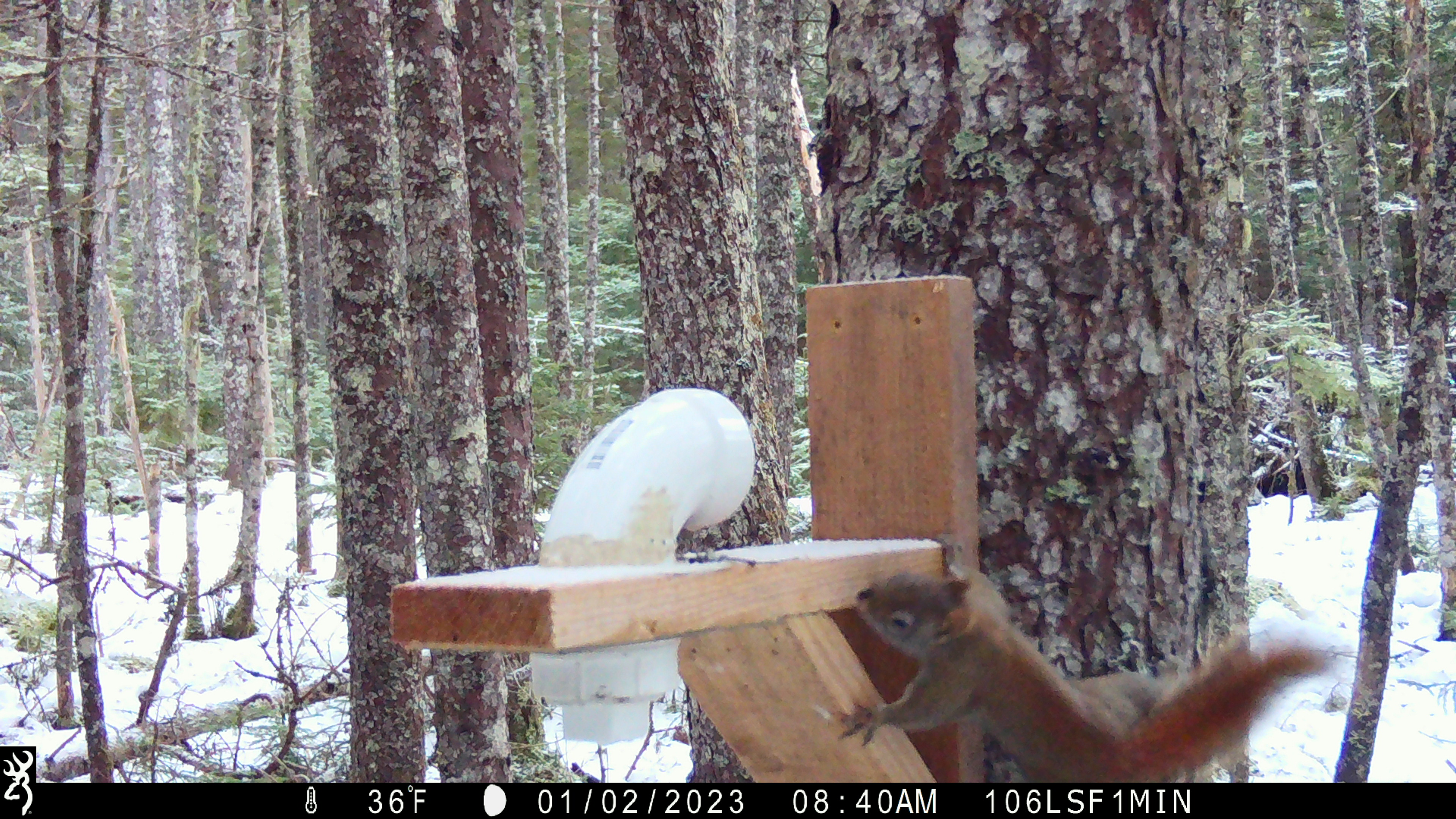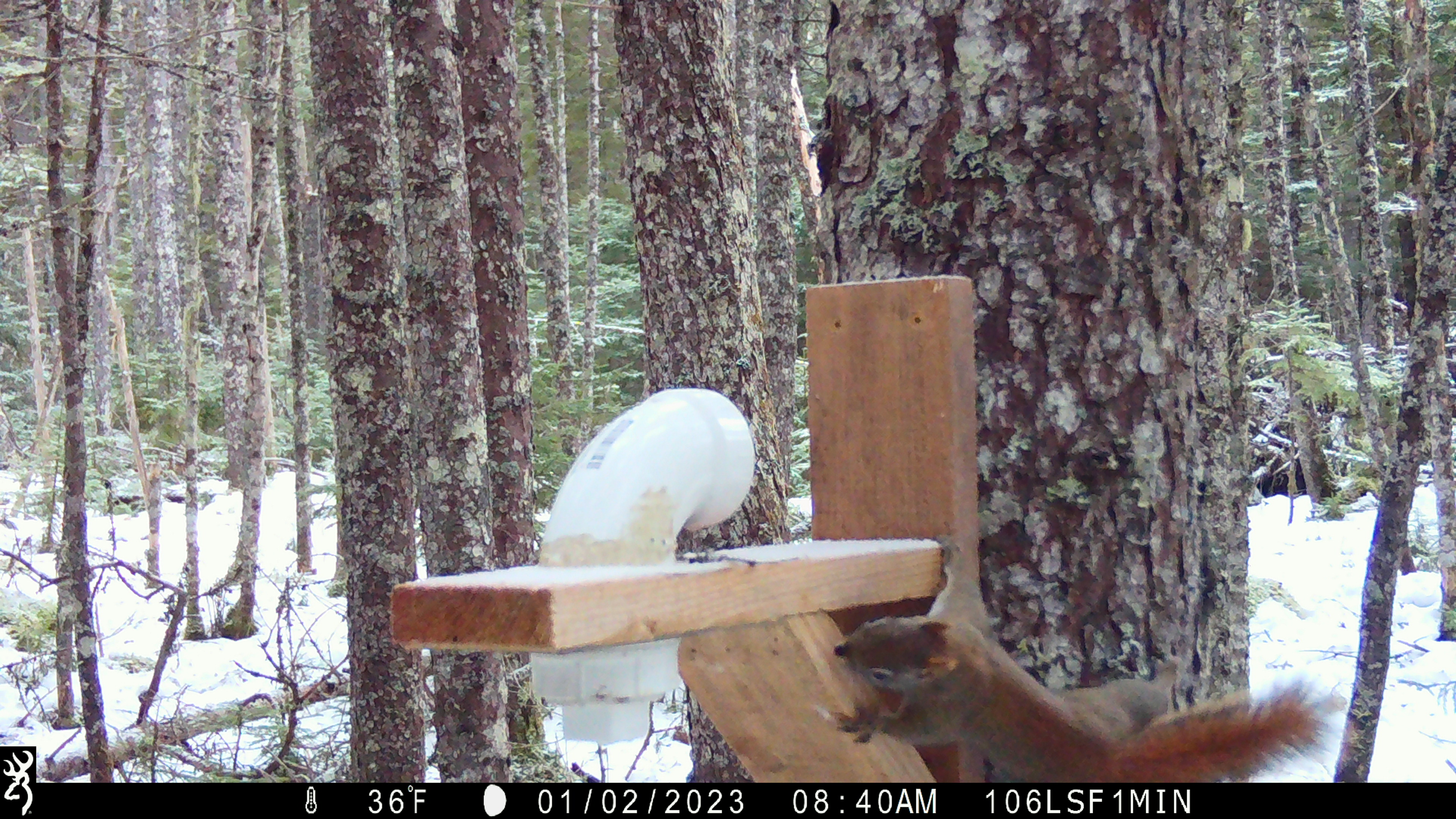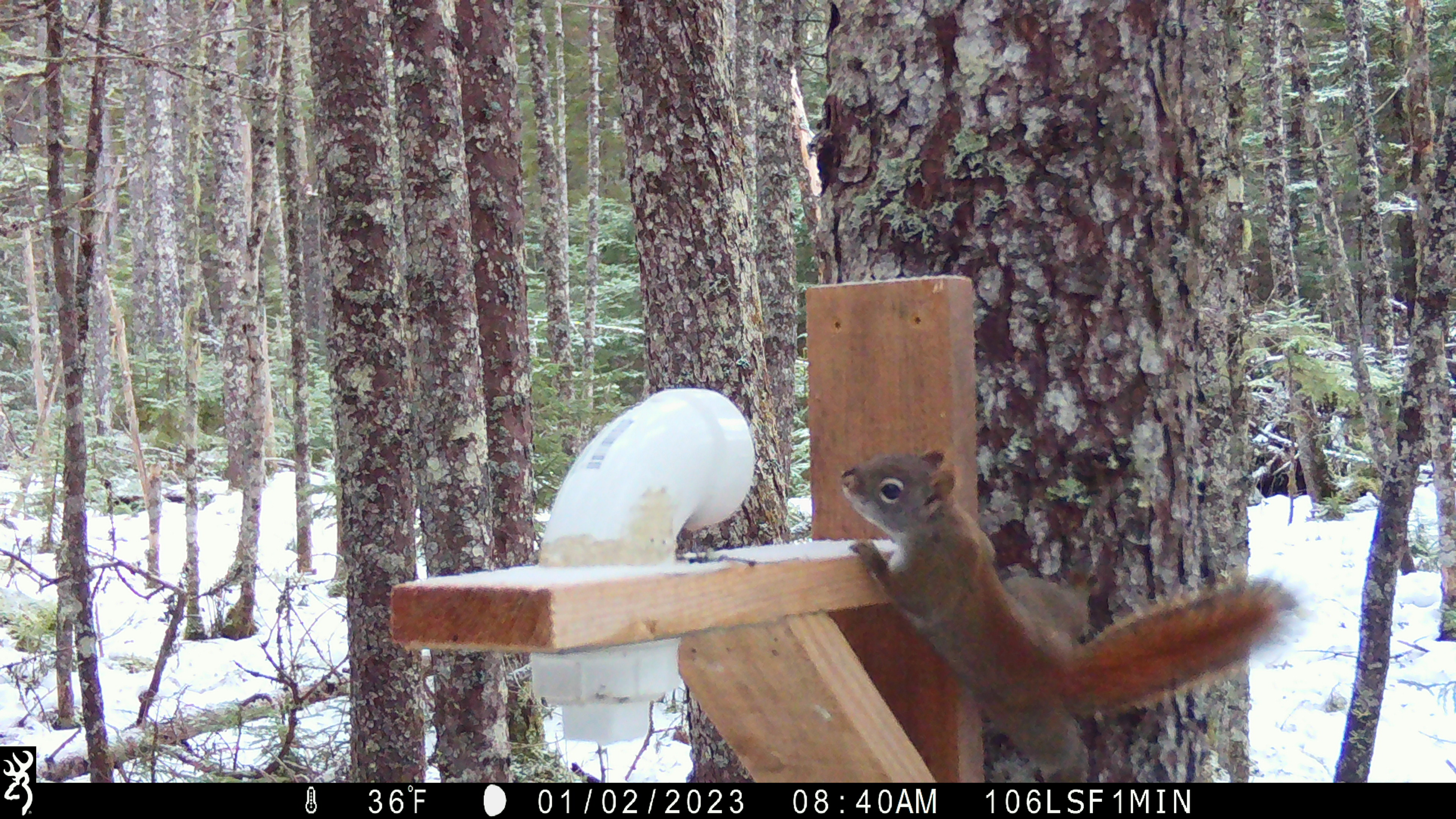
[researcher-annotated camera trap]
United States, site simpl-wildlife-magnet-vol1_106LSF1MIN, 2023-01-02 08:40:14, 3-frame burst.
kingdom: Animalia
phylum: Chordata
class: Mammalia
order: Rodentia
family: Sciuridae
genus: Tamiasciurus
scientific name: Tamiasciurus hudsonicus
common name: red squirrel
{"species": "red squirrel (Tamiasciurus hudsonicus)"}